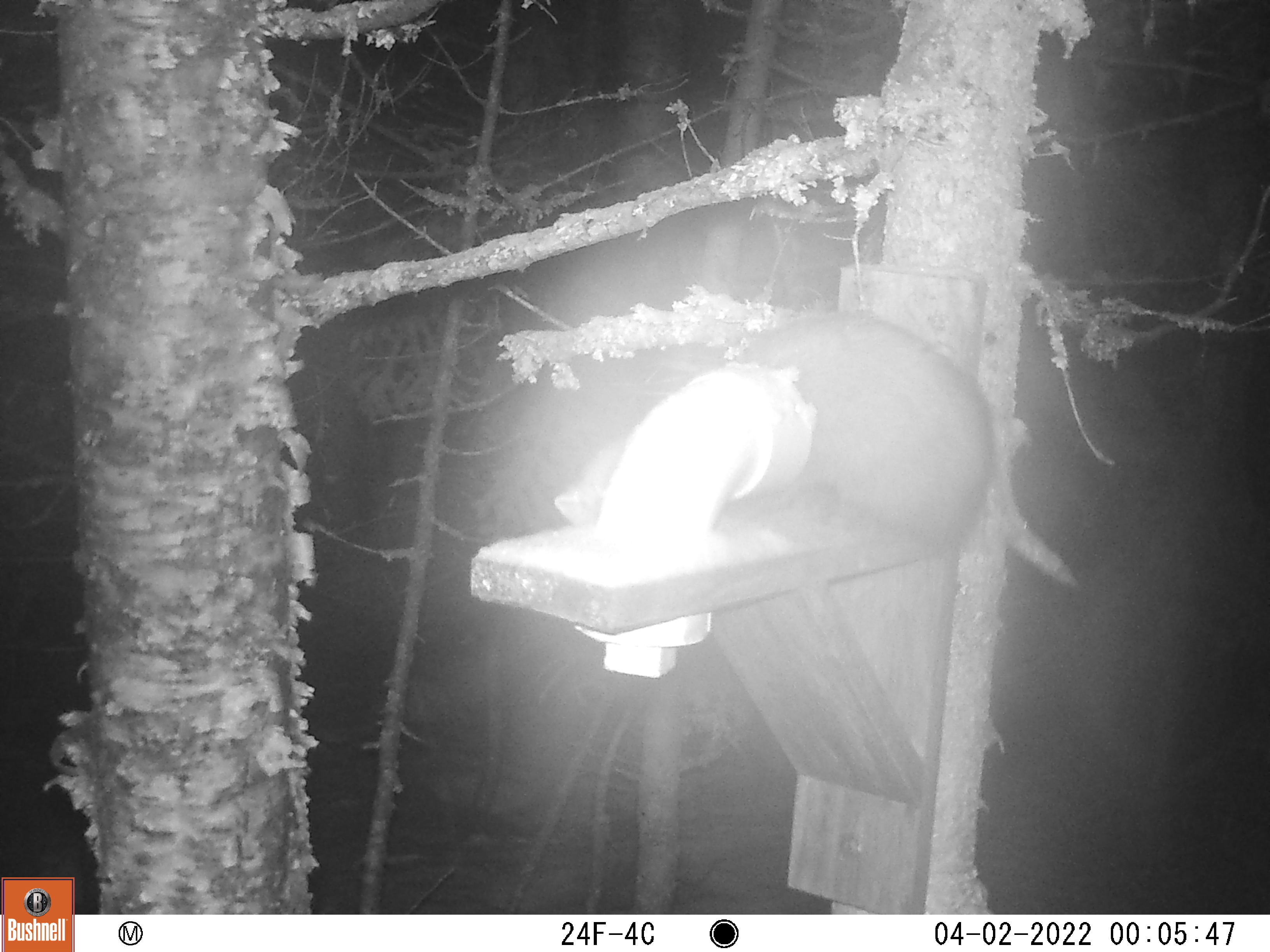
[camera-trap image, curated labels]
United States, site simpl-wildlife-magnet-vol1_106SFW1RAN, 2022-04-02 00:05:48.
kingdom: Animalia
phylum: Chordata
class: Mammalia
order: Carnivora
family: Mustelidae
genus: Martes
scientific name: Martes americana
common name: american marten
American marten (Martes americana).